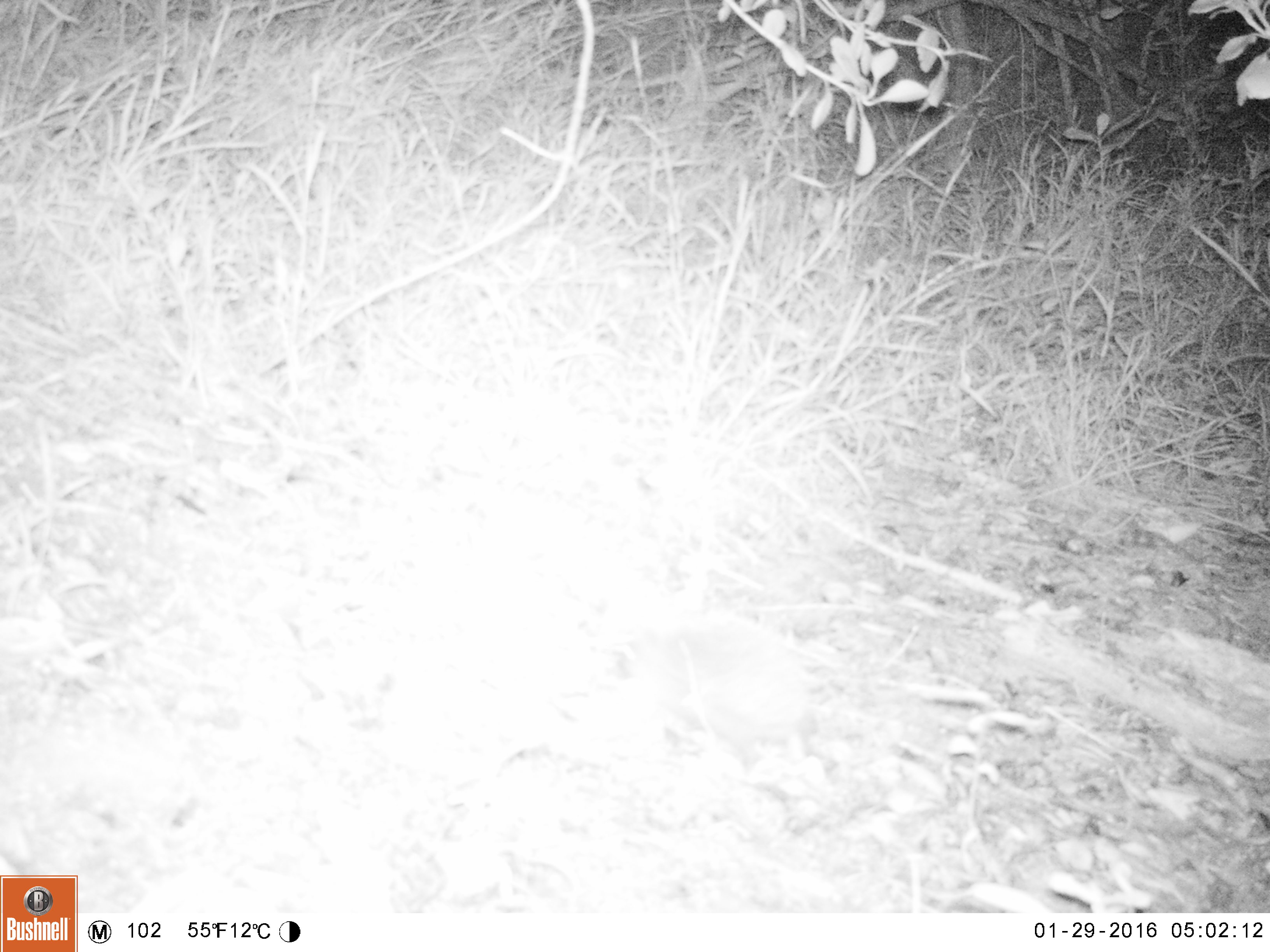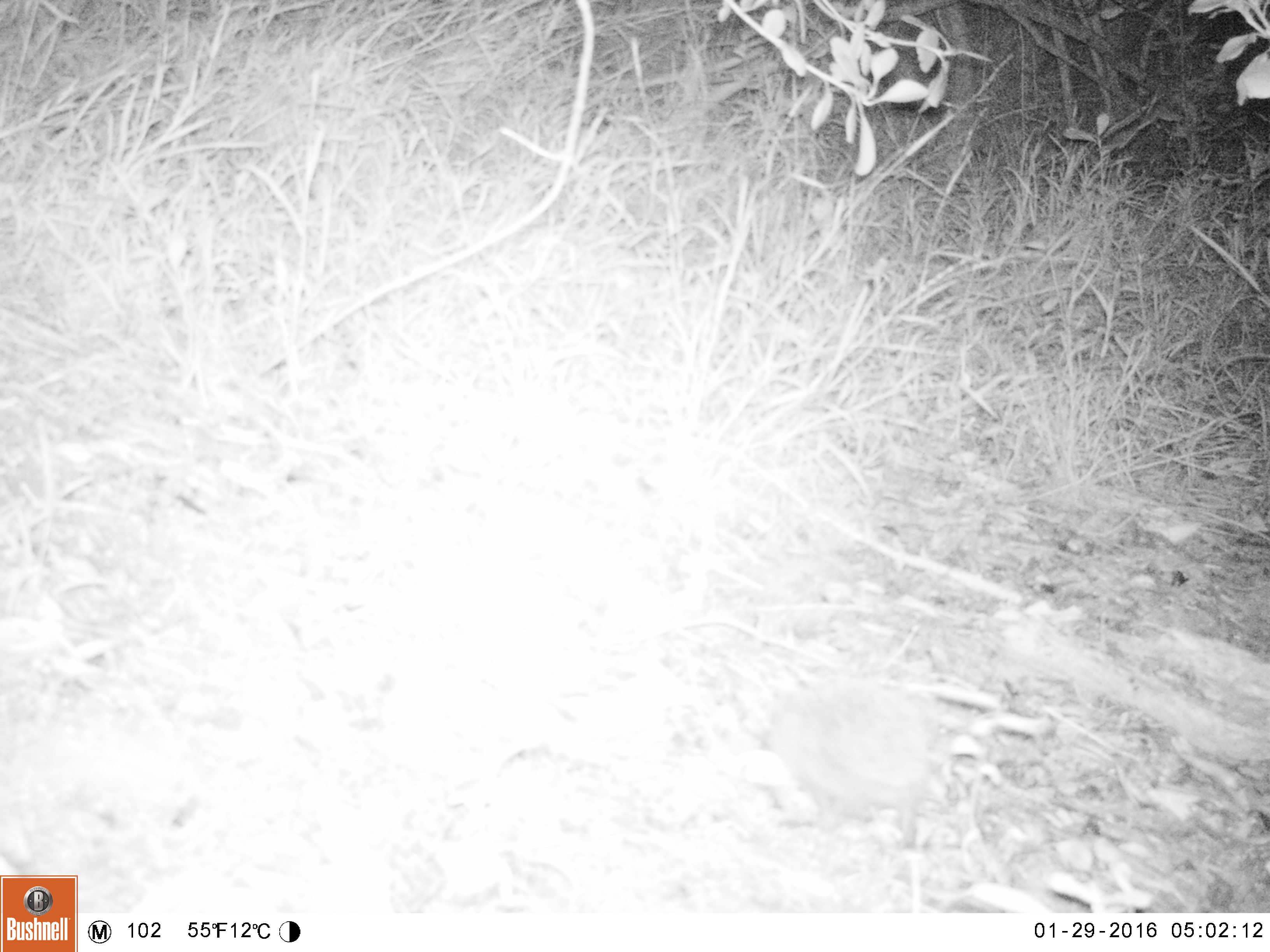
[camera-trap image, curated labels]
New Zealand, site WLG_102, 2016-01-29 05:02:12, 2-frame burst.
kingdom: Animalia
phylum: Chordata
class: Mammalia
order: Eulipotyphla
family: Erinaceidae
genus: Erinaceus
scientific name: Erinaceus europaeus europaeus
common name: european hedgehog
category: hedgehog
Hedgehog (european hedgehog) (Erinaceus europaeus europaeus).